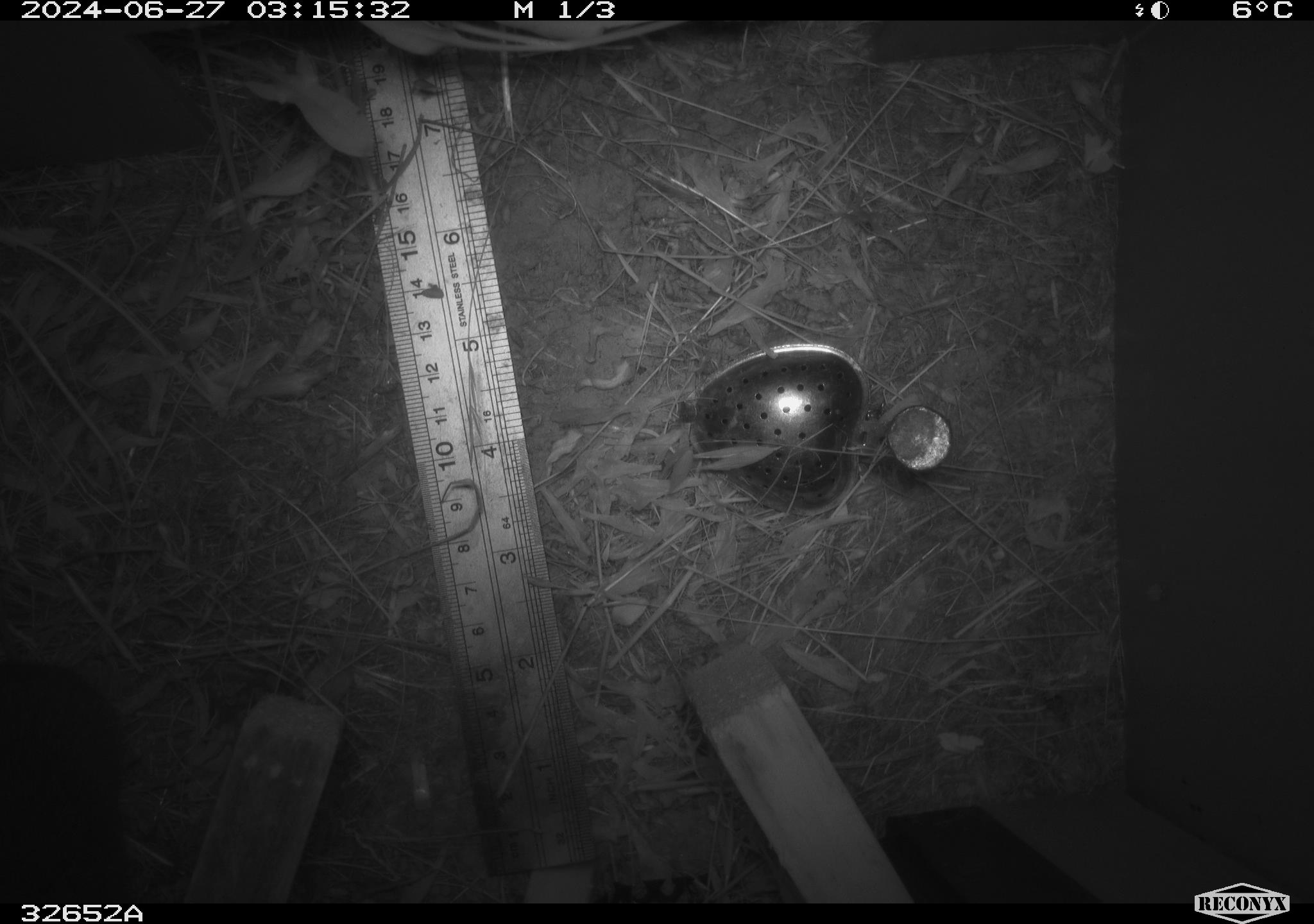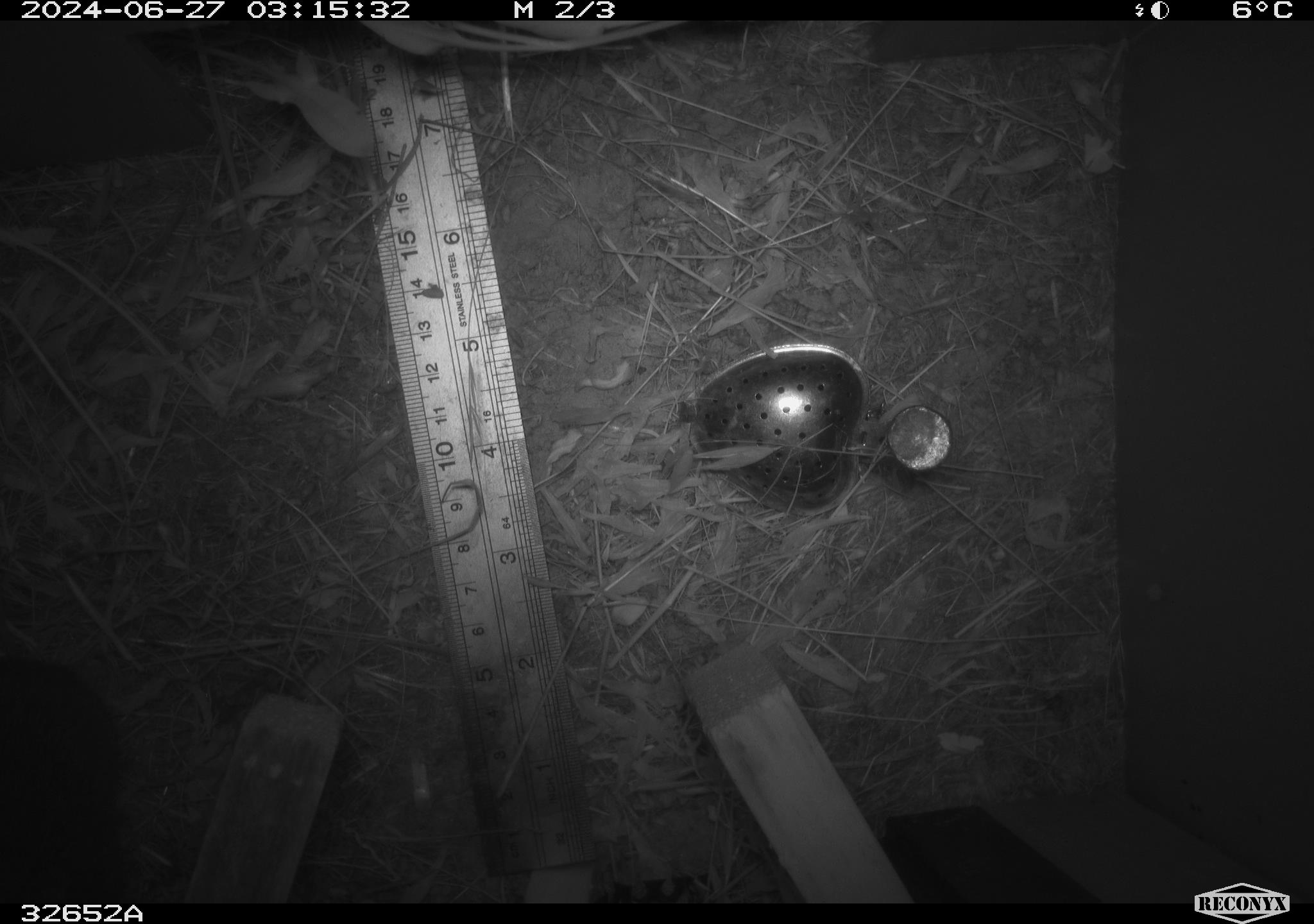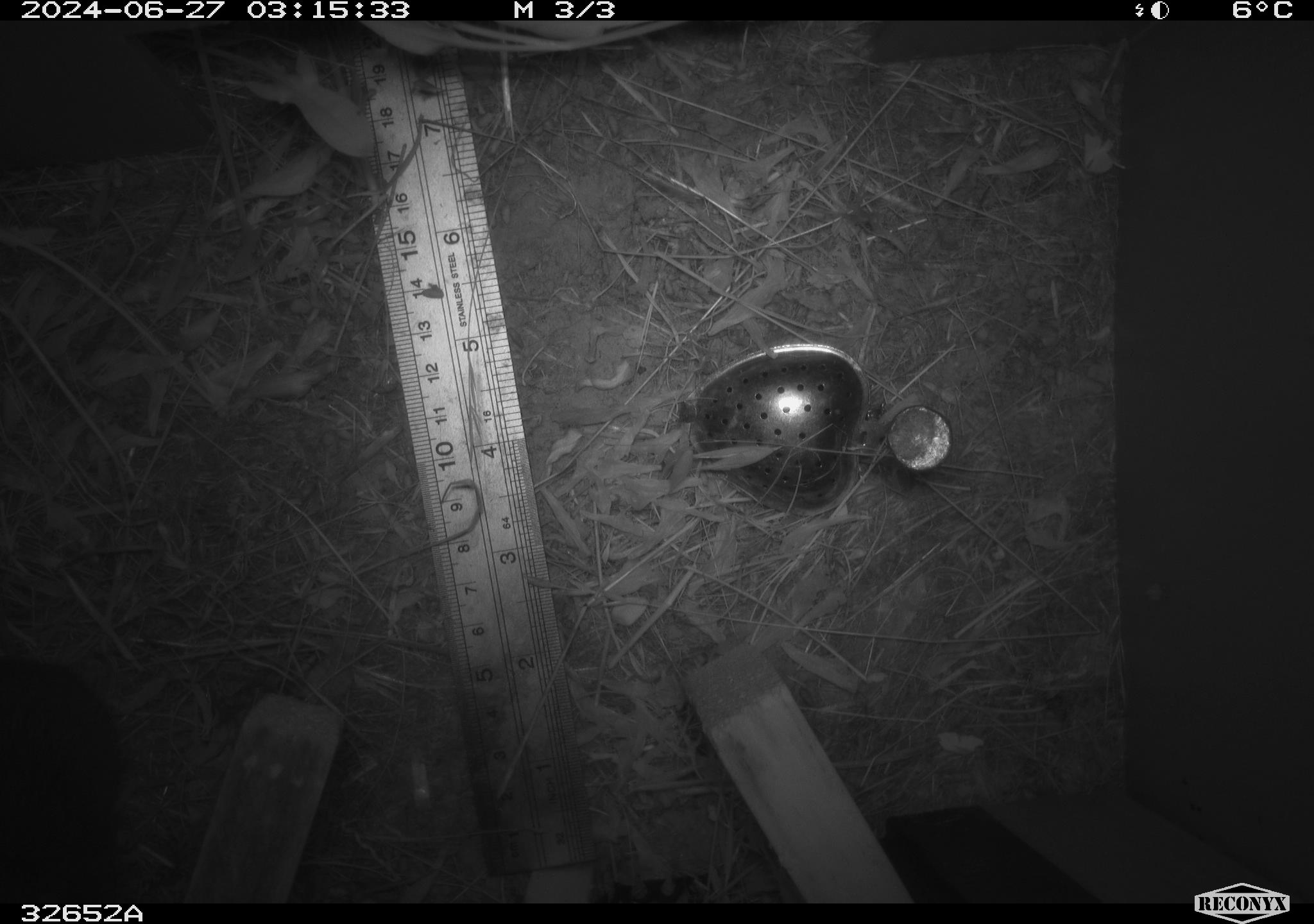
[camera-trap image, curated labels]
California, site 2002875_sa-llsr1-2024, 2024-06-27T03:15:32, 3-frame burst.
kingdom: Animalia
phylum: Chordata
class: Mammalia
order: Rodentia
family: Cricetidae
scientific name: Arvicolinae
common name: voles, lemmings, and muskrats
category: arvicolinae subfamily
Arvicolinae subfamily (voles, lemmings, and muskrats) (Arvicolinae).